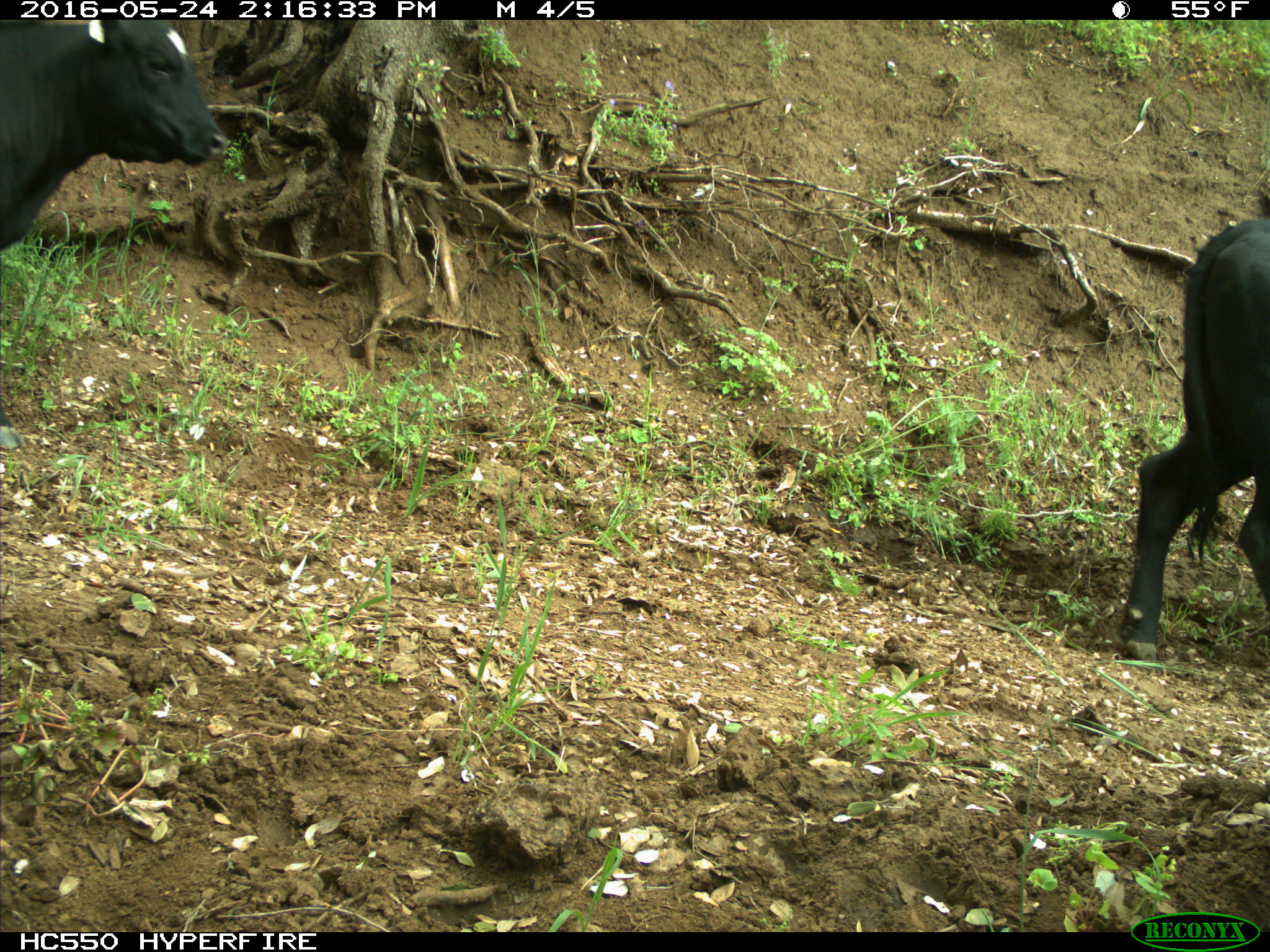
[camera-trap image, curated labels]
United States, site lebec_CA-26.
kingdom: Animalia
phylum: Chordata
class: Mammalia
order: Artiodactyla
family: Bovidae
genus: Bos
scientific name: Bos taurus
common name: domestic cow